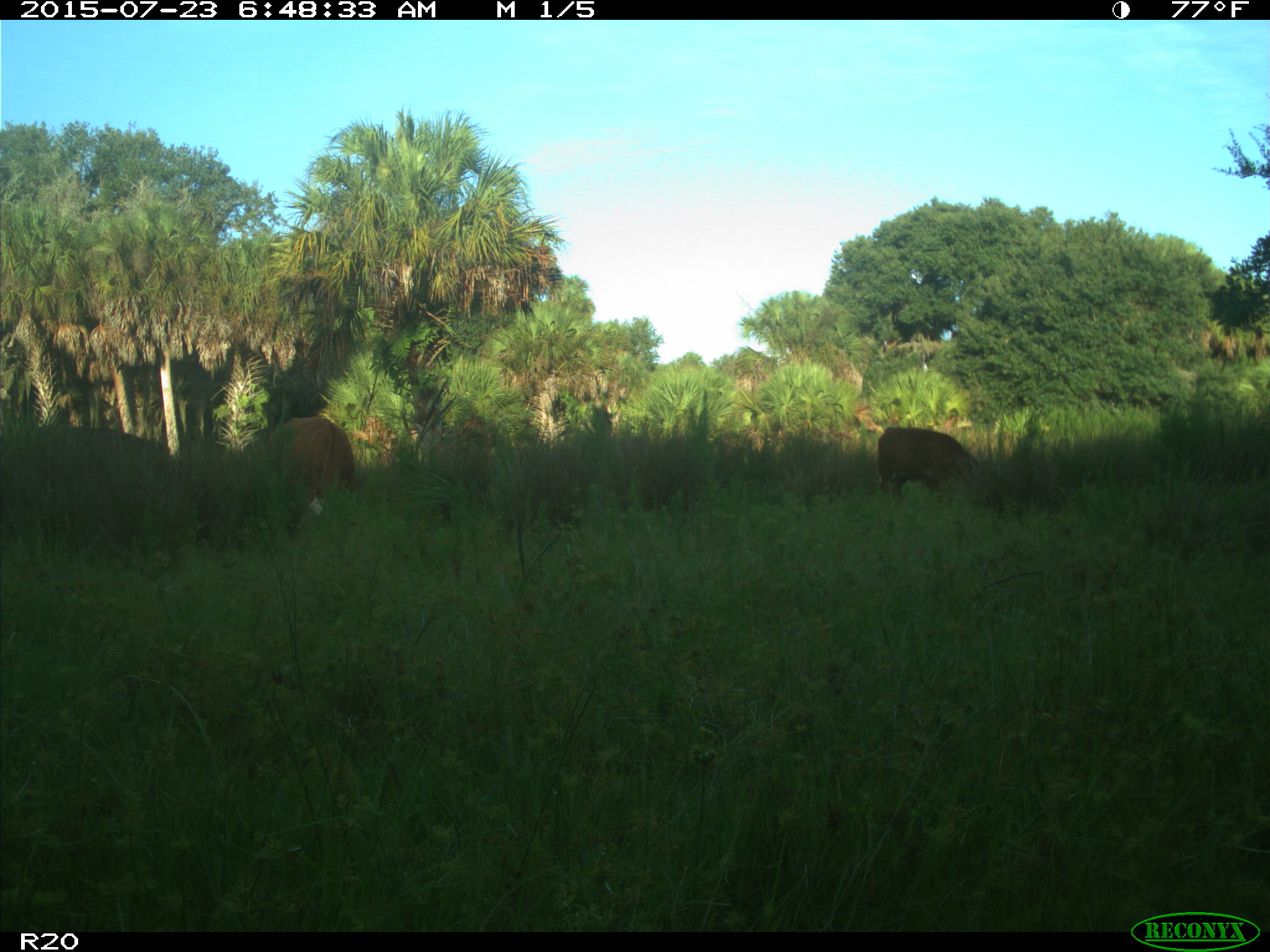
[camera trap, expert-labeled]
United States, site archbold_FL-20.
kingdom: Animalia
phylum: Chordata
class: Mammalia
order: Artiodactyla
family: Bovidae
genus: Bos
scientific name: Bos taurus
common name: domestic cow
Bos taurus (domestic cow).